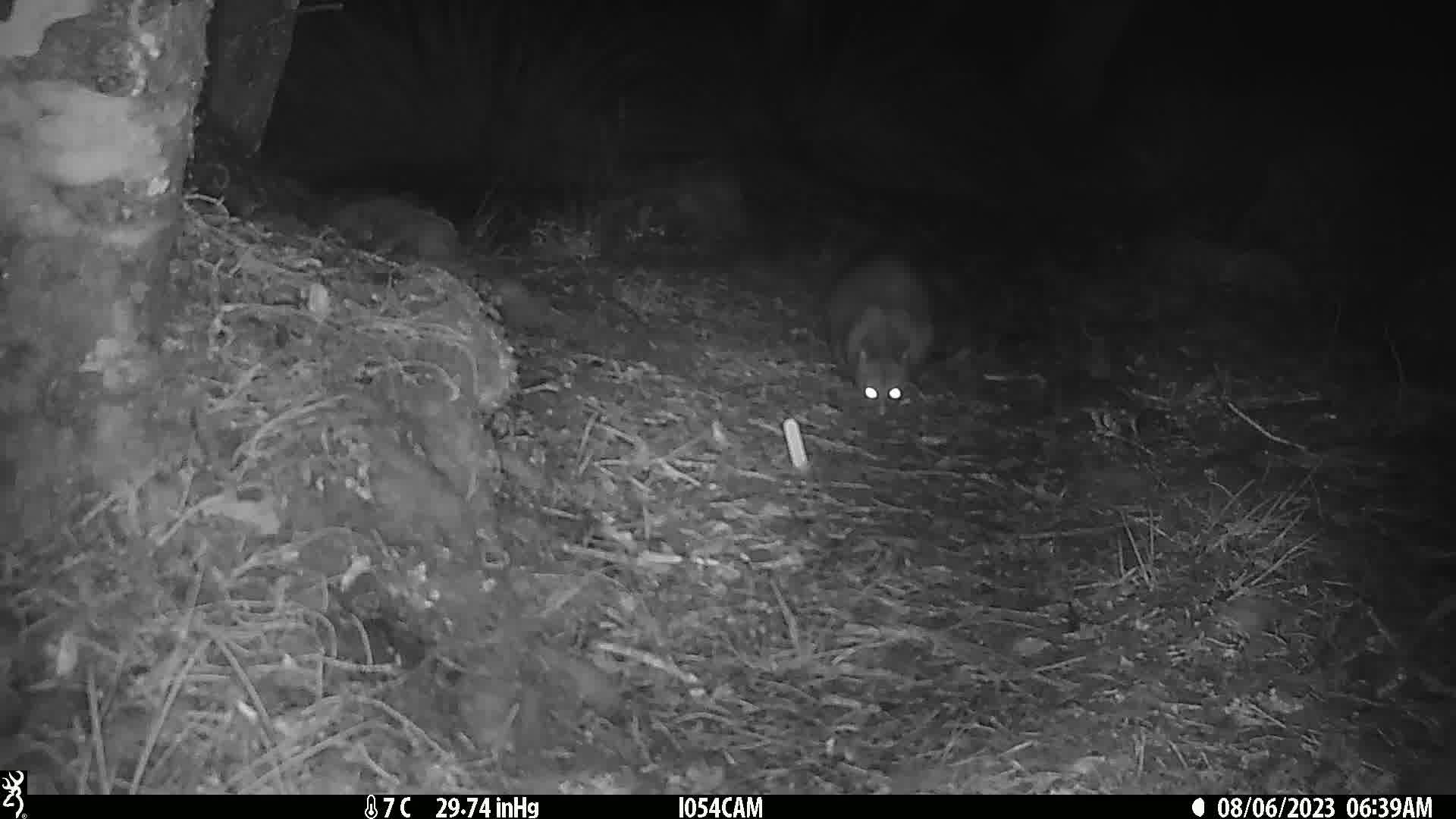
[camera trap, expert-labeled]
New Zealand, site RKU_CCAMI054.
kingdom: Animalia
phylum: Chordata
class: Mammalia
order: Diprotodontia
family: Phalangeridae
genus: Trichosurus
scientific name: Trichosurus vulpecula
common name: common brushtail possum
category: possum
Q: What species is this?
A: Possum (common brushtail possum) (Trichosurus vulpecula).